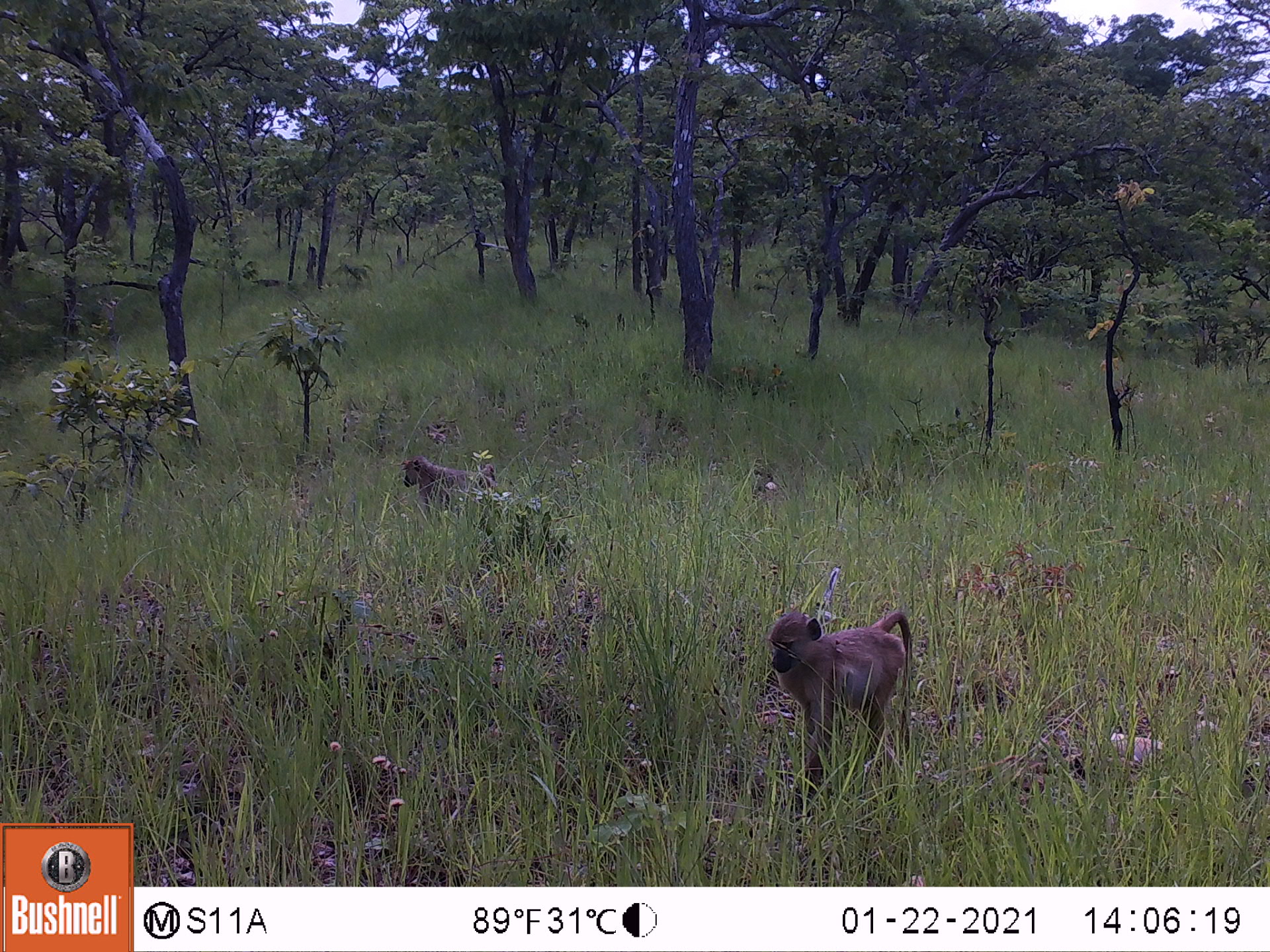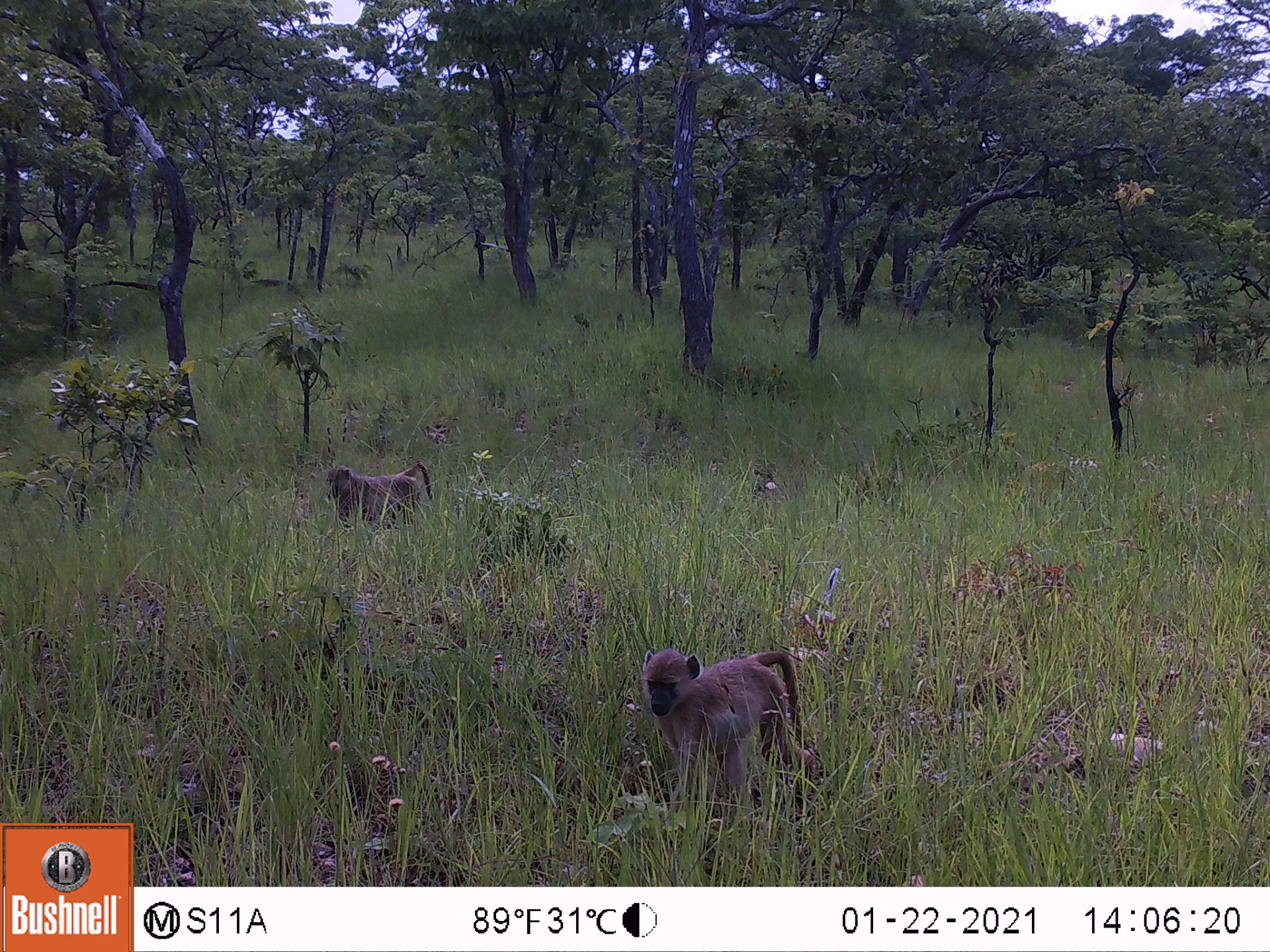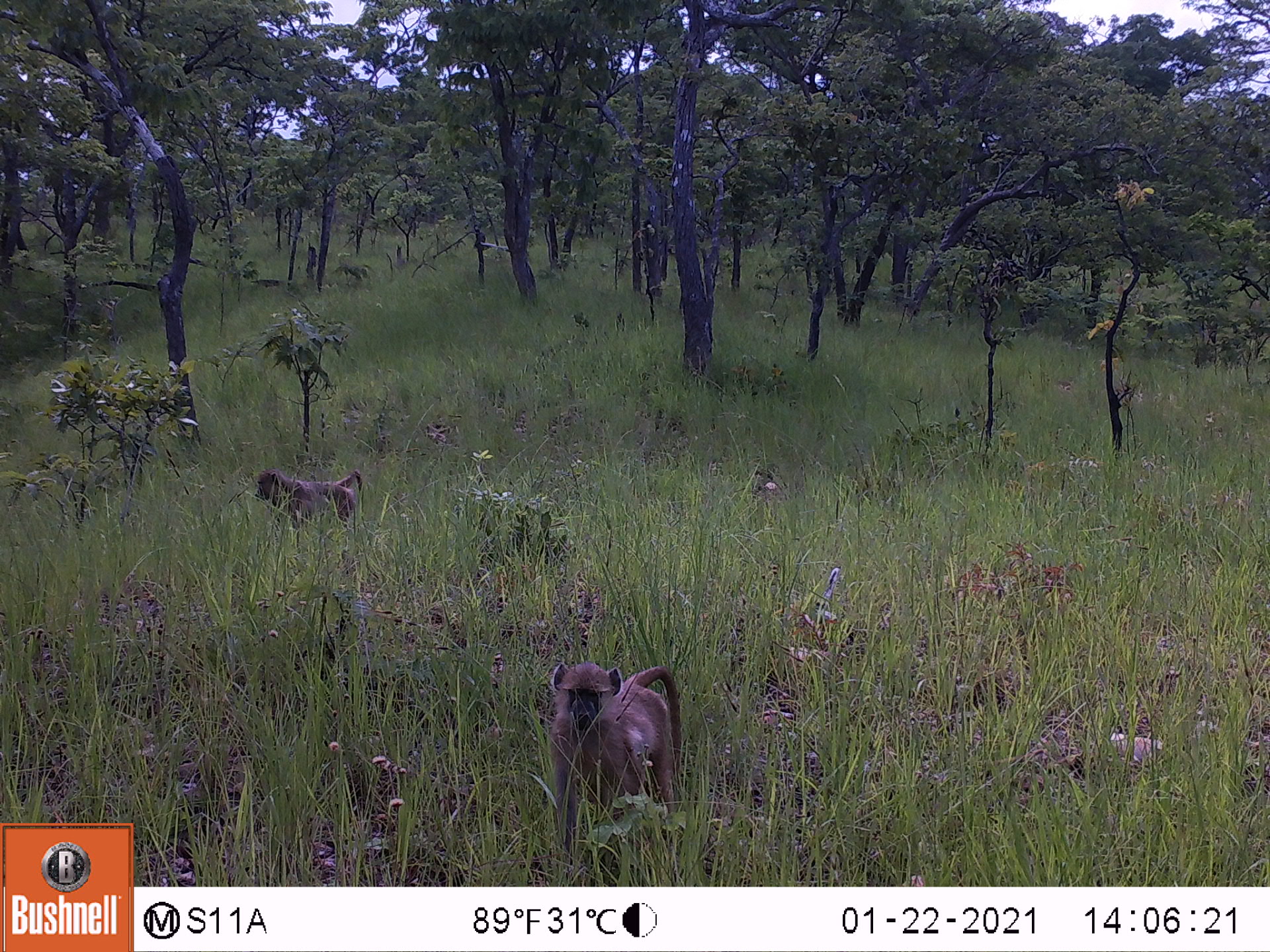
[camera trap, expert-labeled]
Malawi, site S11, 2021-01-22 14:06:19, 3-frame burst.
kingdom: Animalia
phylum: Chordata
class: Mammalia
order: Primates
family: Cercopithecidae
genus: Papio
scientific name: Papio cynocephalus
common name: yellow baboon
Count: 2.